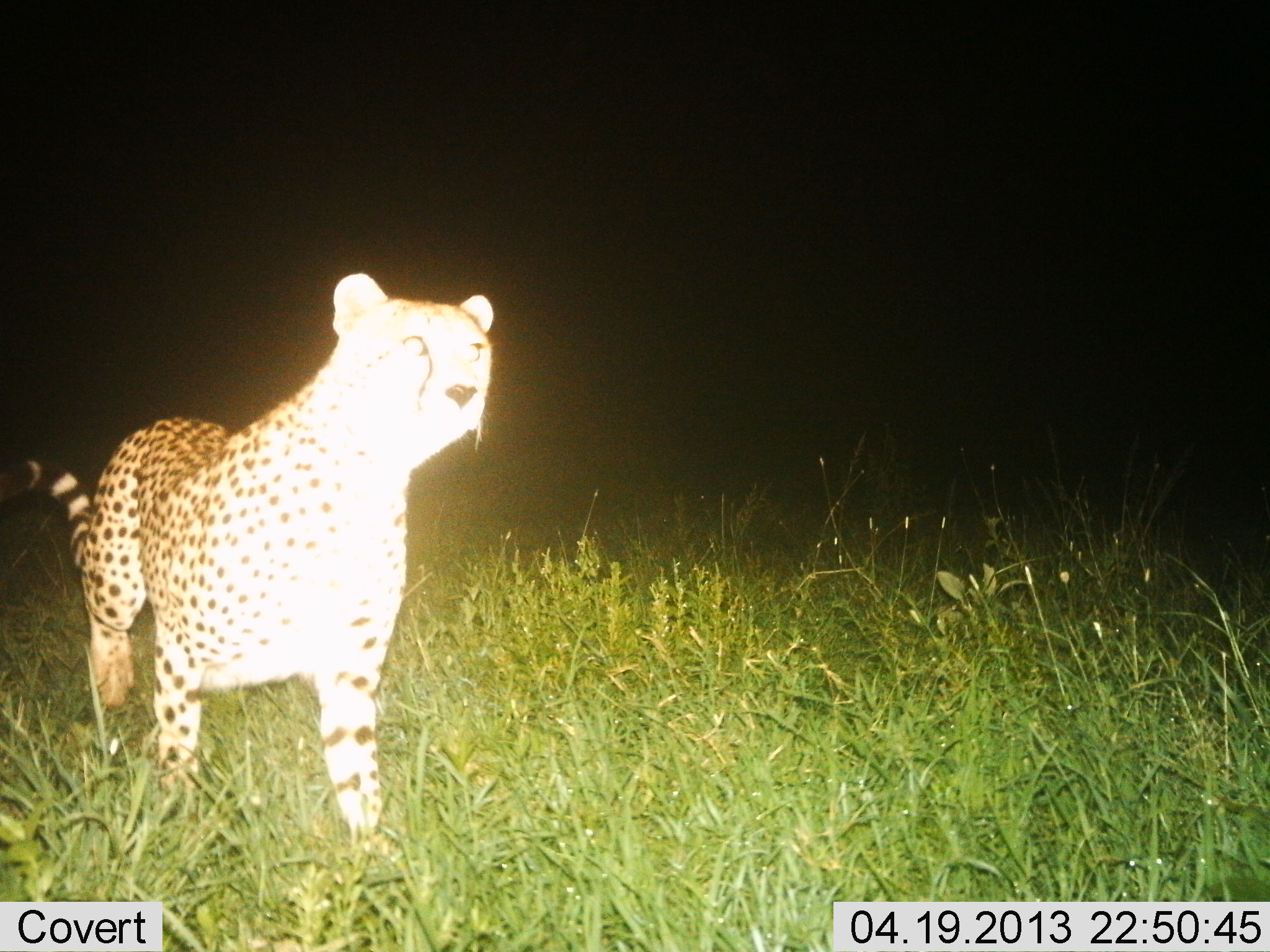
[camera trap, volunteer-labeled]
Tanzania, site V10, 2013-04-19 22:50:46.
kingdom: Animalia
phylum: Chordata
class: Mammalia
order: Carnivora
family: Felidae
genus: Acinonyx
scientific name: Acinonyx jubatus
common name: cheetah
Cheetah (Acinonyx jubatus), count 1. Behavior (volunteer vote fractions): standing 53%, resting 0%, moving 47%, interacting 0%. Young present (vote fraction): 0%. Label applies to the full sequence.